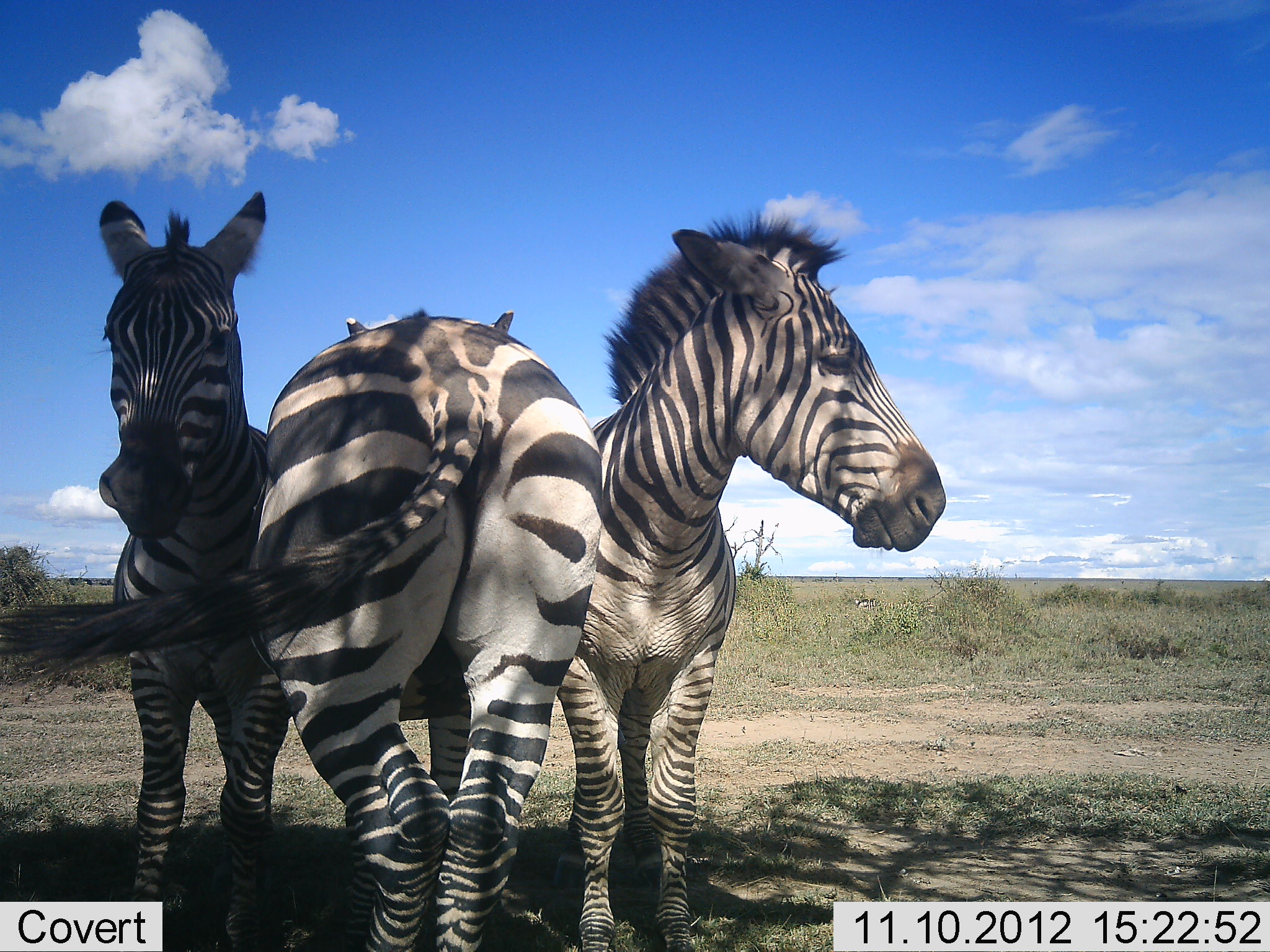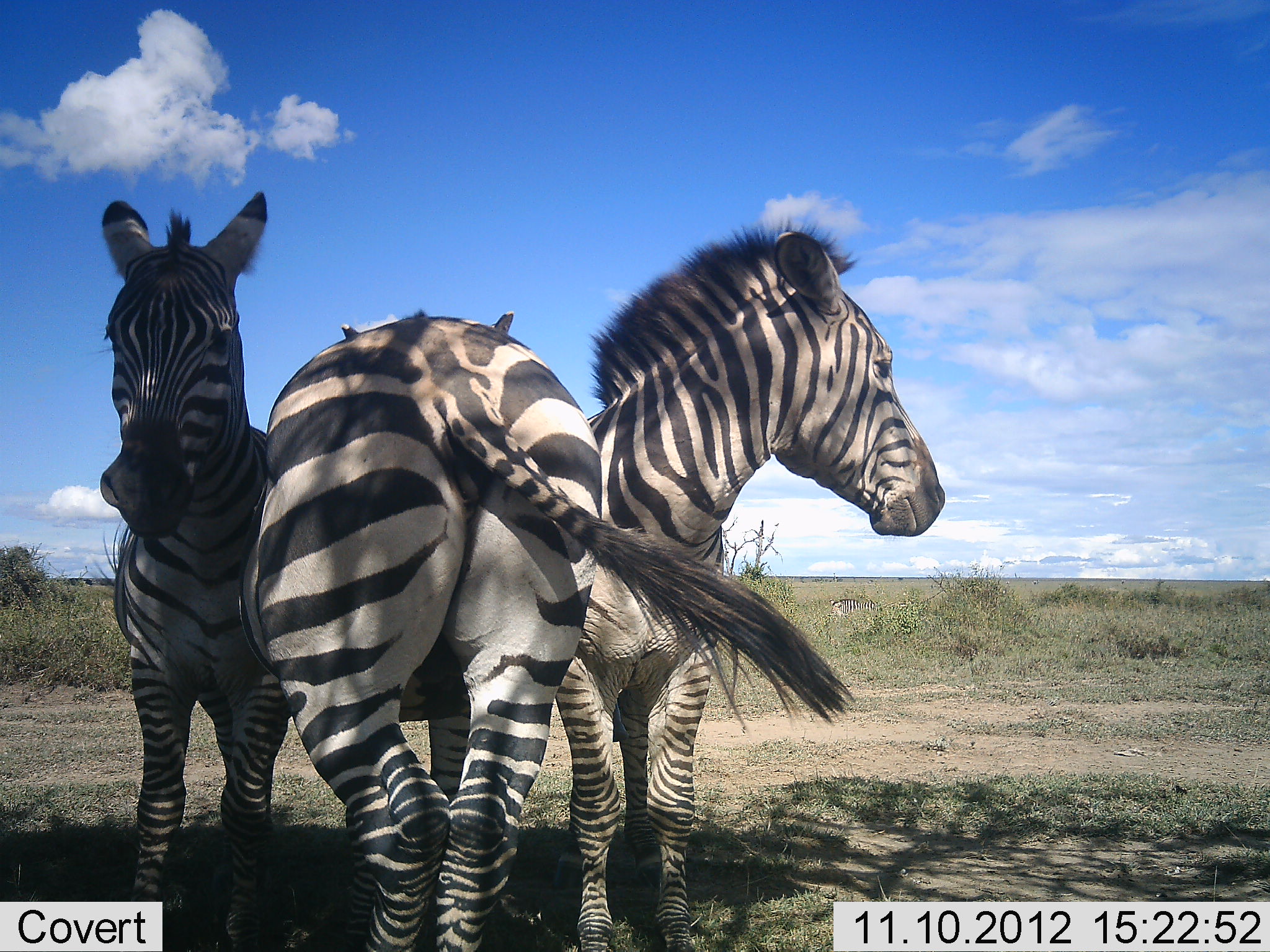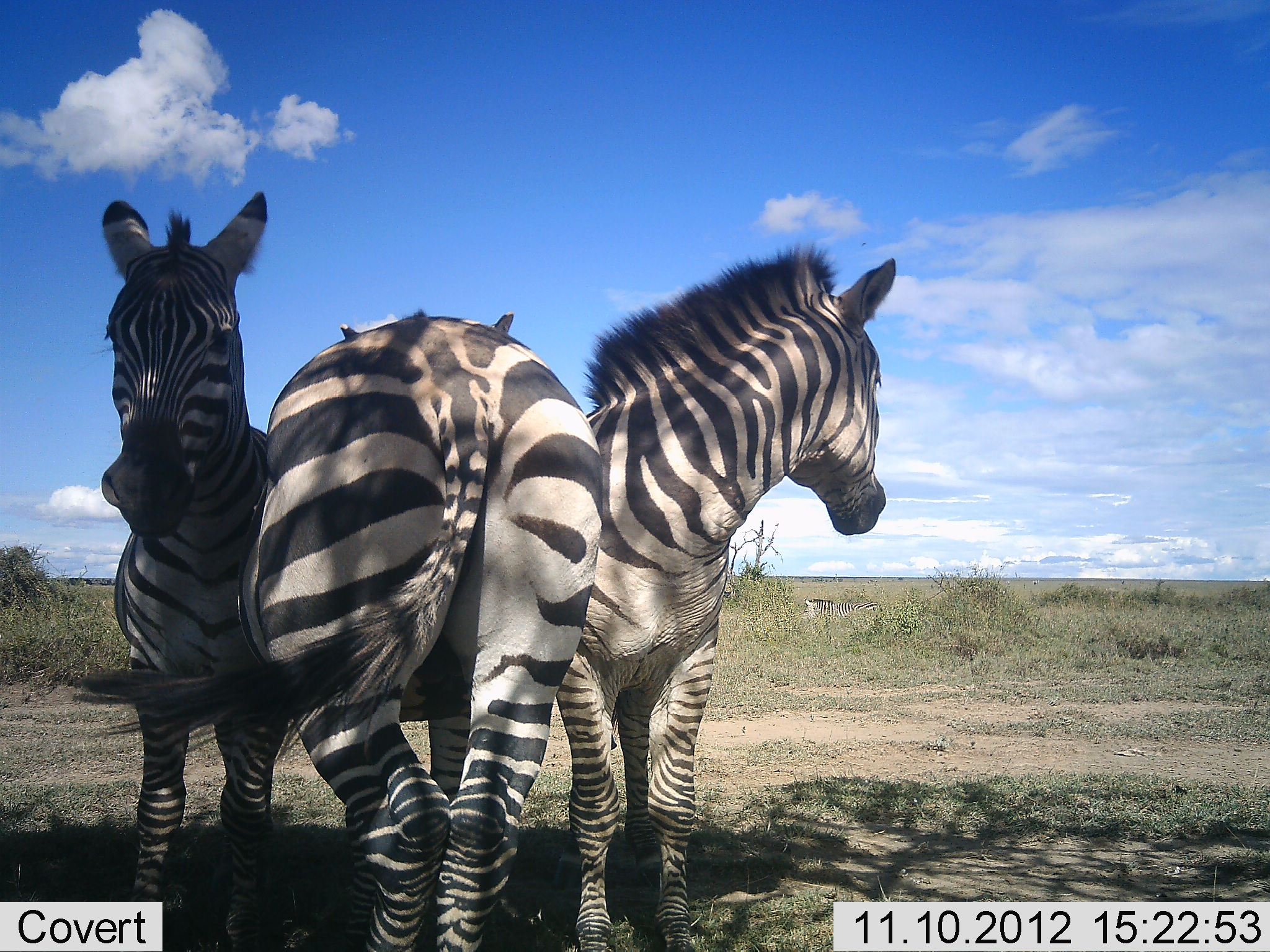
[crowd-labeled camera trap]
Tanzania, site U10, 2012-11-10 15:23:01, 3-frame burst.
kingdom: Animalia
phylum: Chordata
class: Mammalia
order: Perissodactyla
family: Equidae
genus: Equus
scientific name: Equus quagga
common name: plains zebra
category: zebra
Zebra (plains zebra) (Equus quagga), count 3. Behavior (volunteer vote fractions): standing 90%, resting 0%, moving 20%, interacting 20%. Young present (vote fraction): 0%. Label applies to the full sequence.